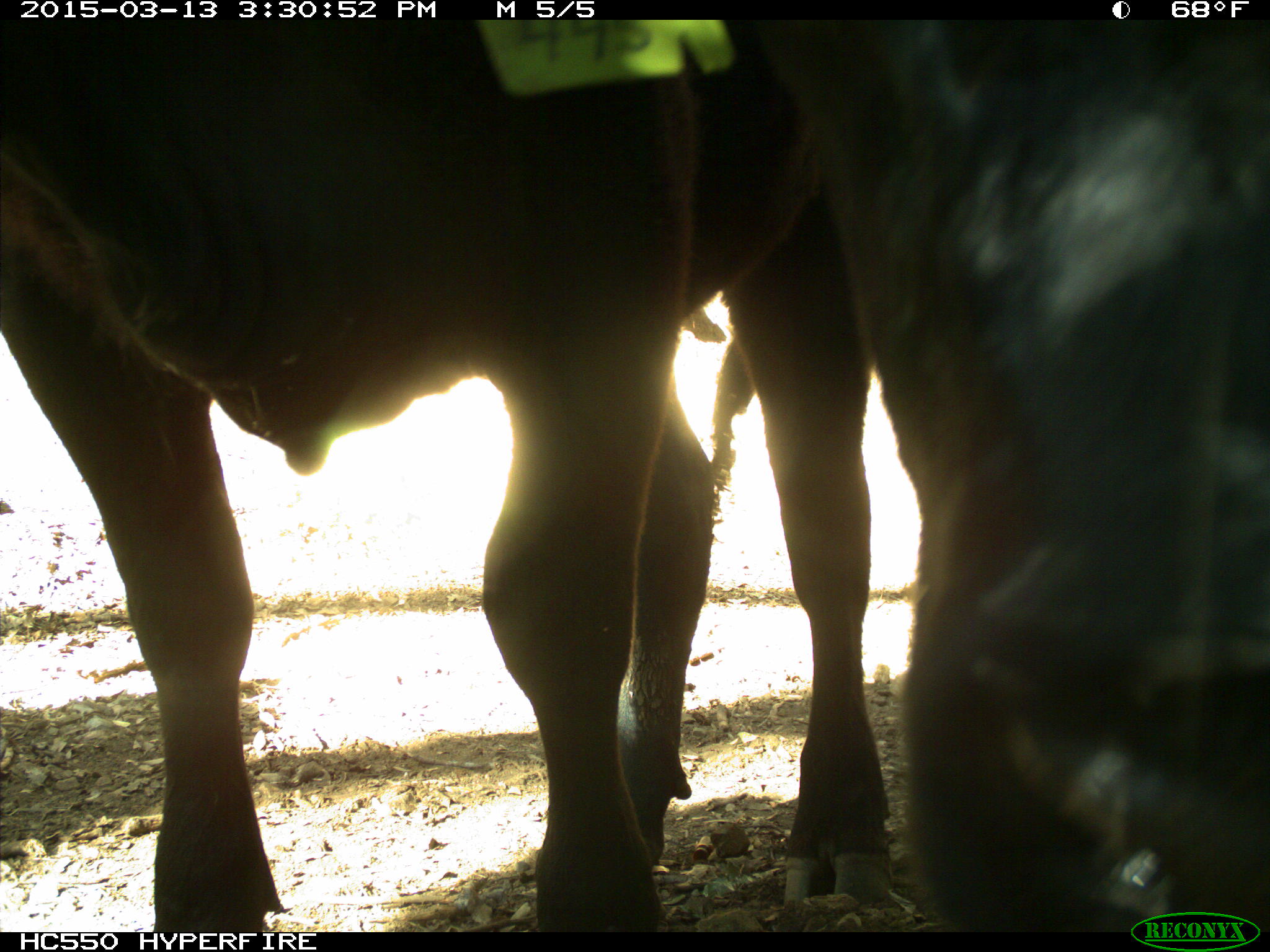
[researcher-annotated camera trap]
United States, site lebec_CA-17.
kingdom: Animalia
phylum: Chordata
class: Mammalia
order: Artiodactyla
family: Bovidae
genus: Bos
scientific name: Bos taurus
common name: domestic cow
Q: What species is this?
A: Bos taurus (domestic cow).